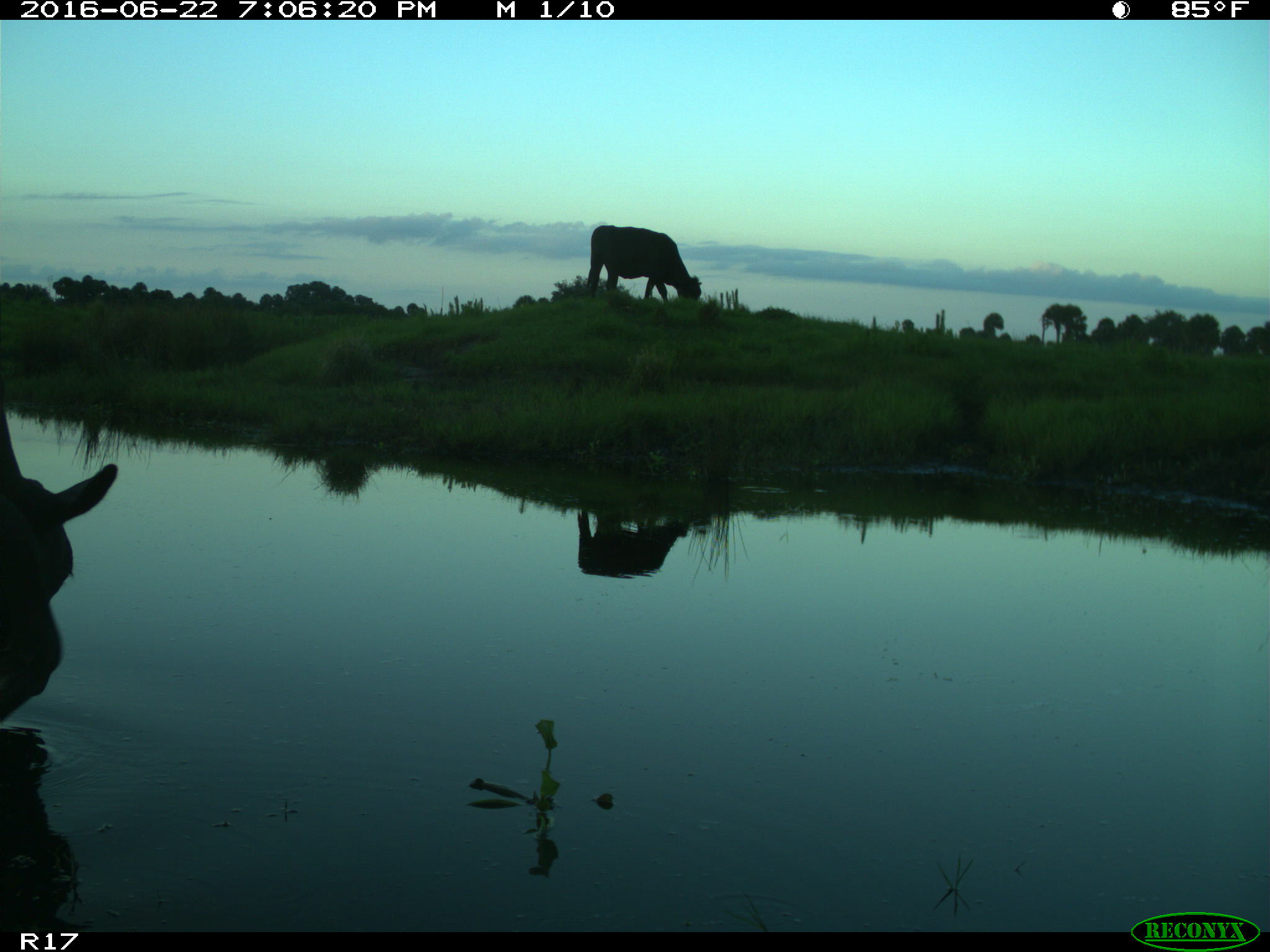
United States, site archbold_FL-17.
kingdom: Animalia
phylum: Chordata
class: Mammalia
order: Artiodactyla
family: Bovidae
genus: Bos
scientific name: Bos taurus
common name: domestic cow